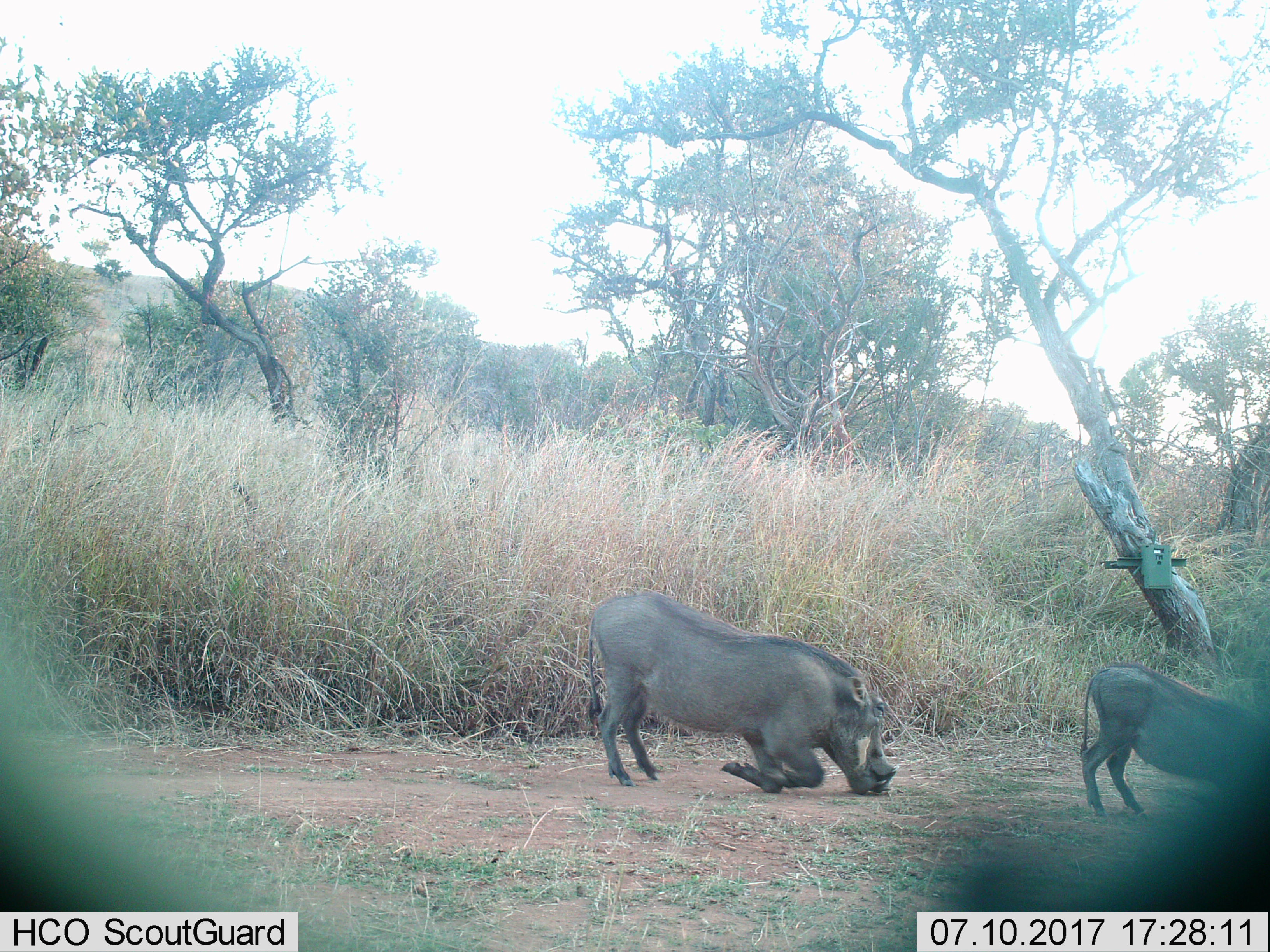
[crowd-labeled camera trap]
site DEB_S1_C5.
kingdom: Animalia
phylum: Chordata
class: Mammalia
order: Artiodactyla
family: Suidae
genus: Phacochoerus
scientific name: Phacochoerus africanus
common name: warthog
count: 2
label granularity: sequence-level